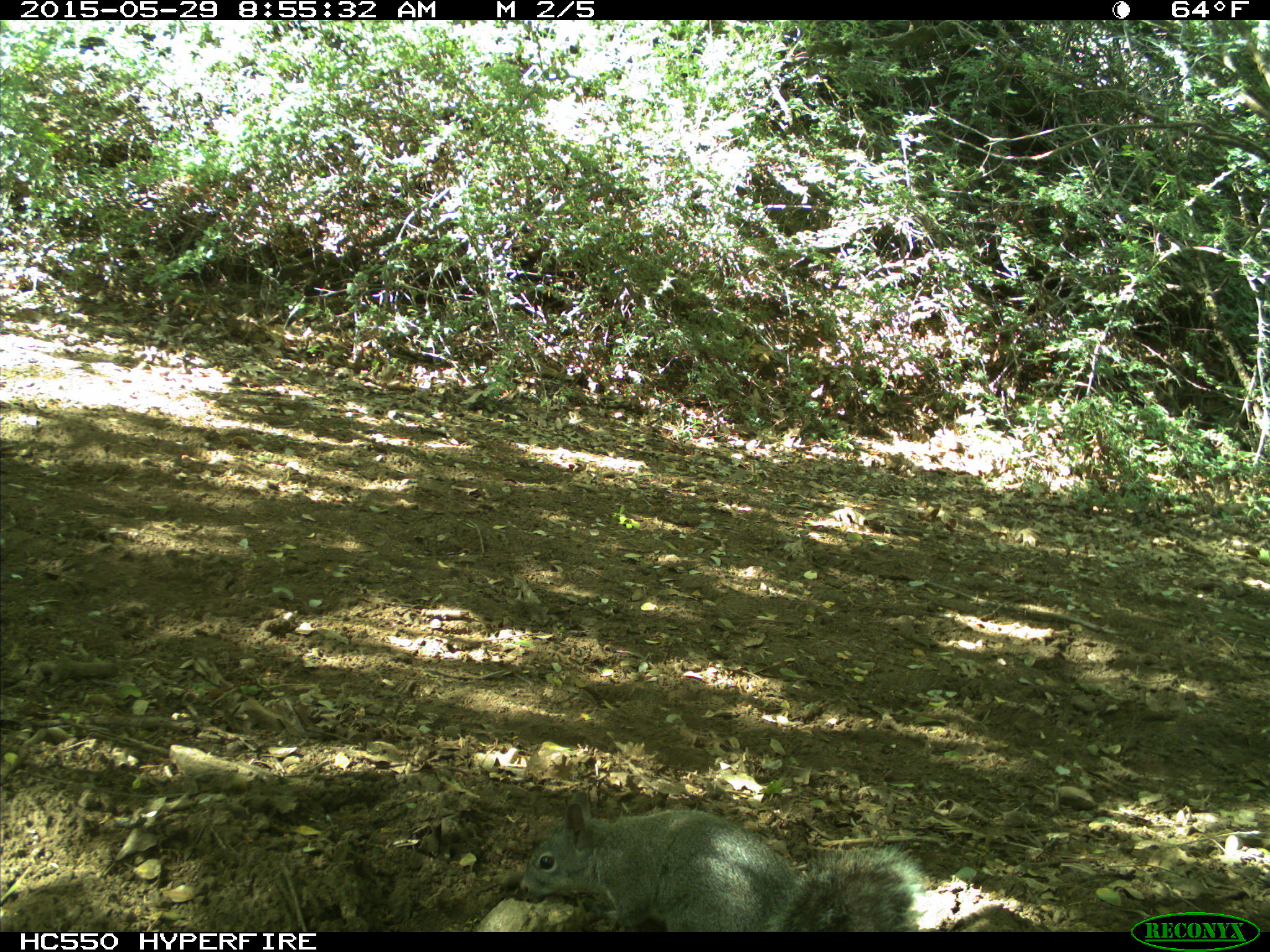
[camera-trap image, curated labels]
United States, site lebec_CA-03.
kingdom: Animalia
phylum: Chordata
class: Mammalia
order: Rodentia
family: Sciuridae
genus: Sciurus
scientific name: Sciurus carolinensis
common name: eastern gray squirrel